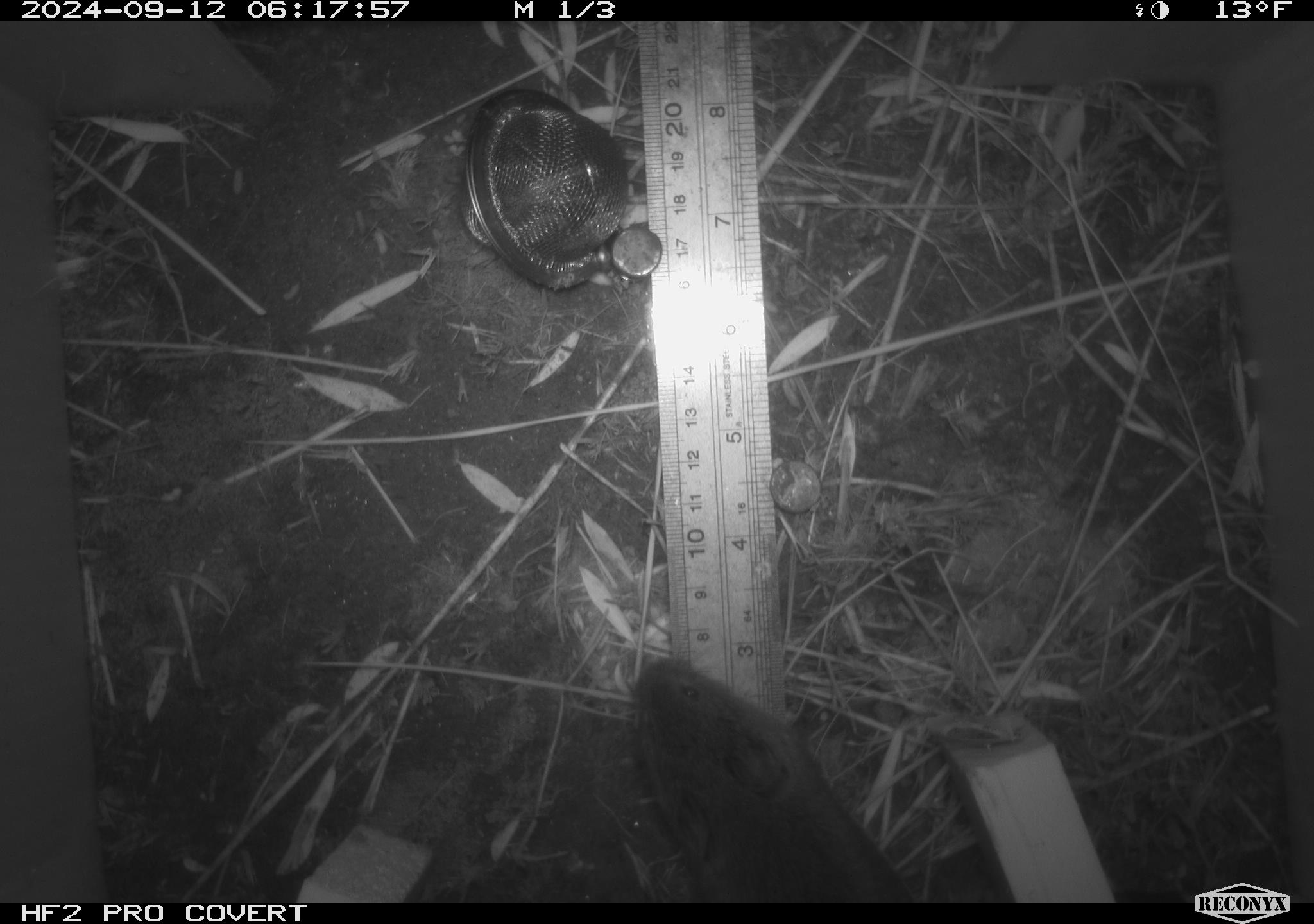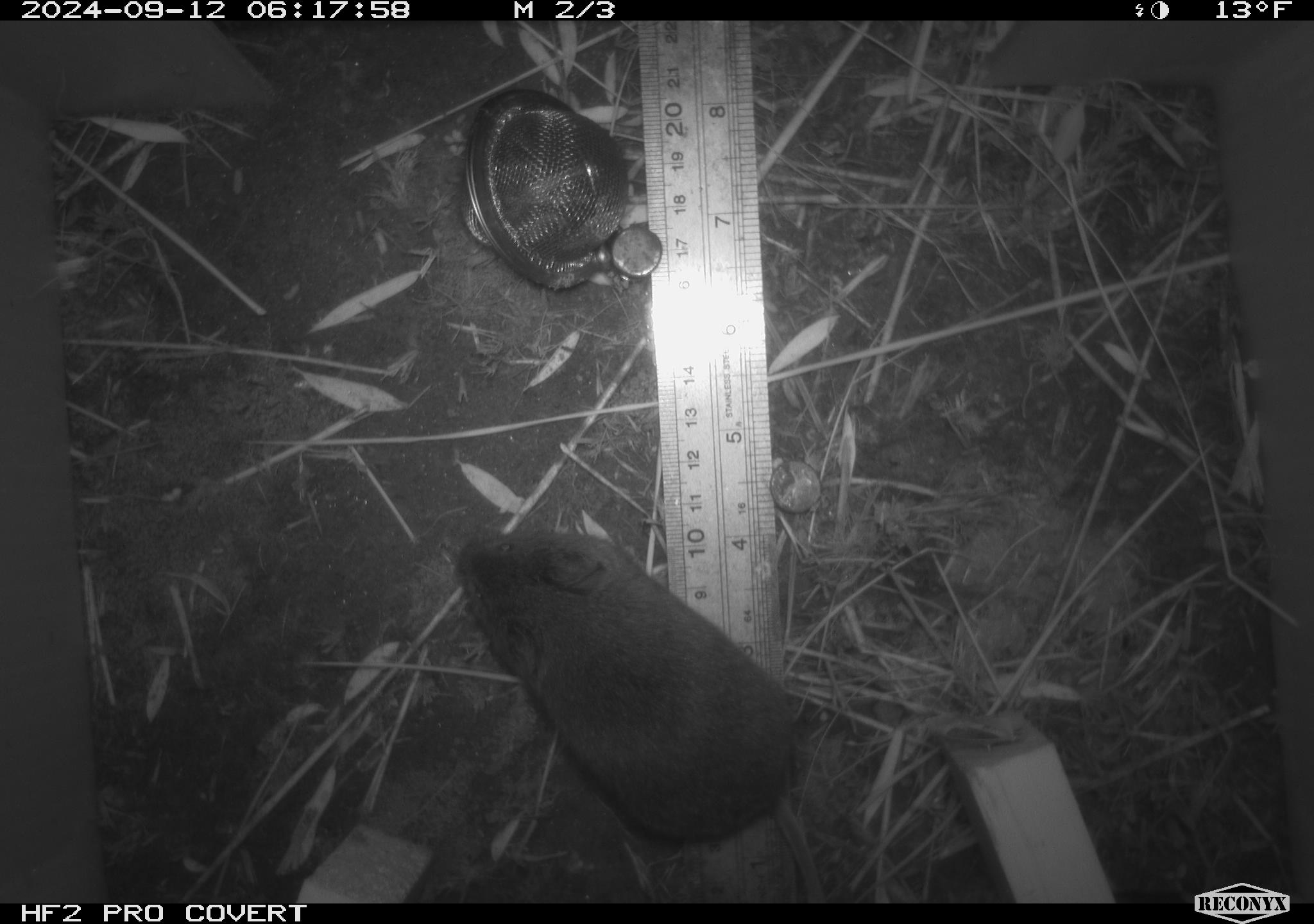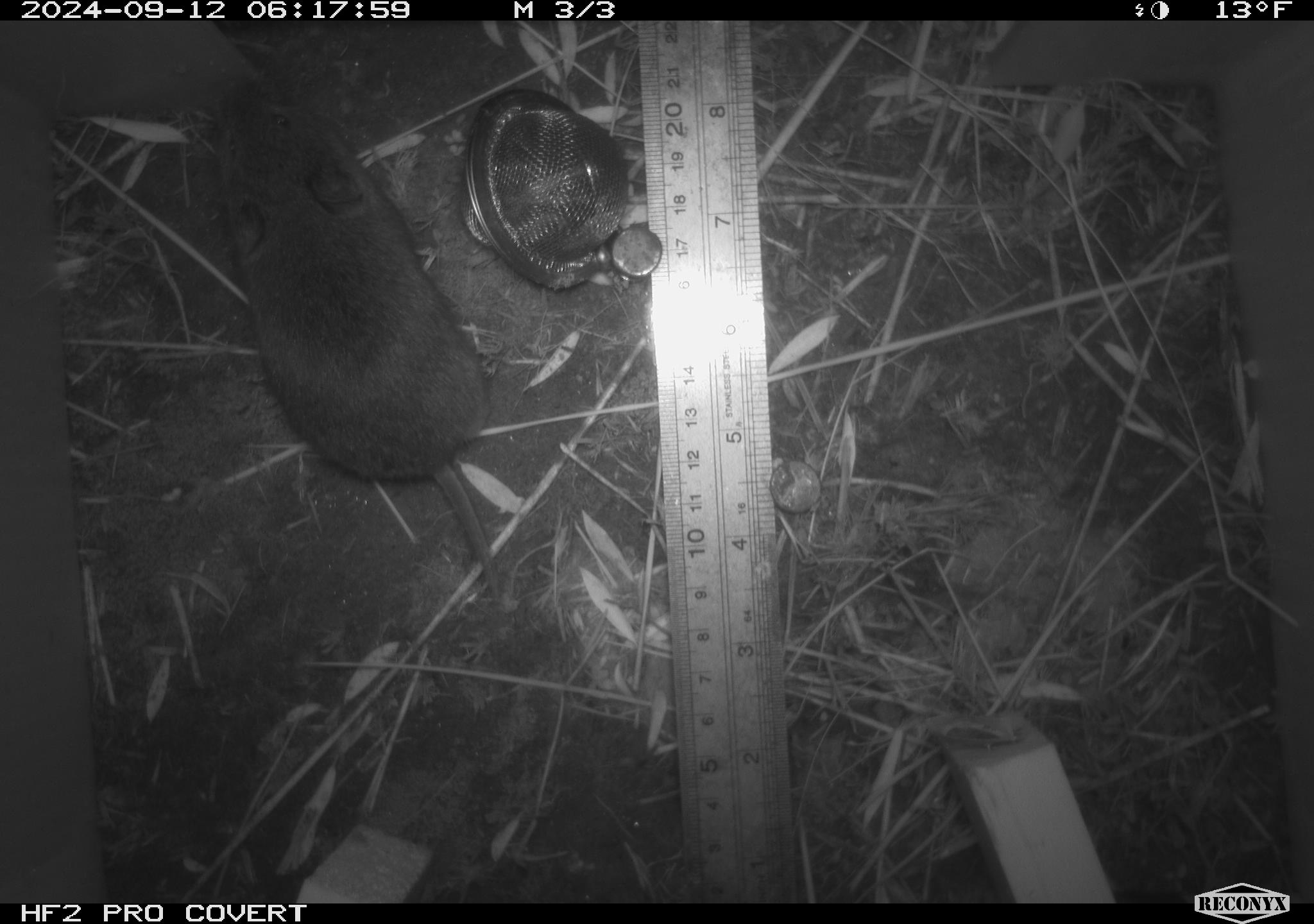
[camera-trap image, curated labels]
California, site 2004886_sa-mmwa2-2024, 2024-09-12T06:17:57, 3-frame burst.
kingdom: Animalia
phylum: Chordata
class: Mammalia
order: Rodentia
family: Cricetidae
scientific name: Arvicolinae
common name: voles, lemmings, and muskrats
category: arvicolinae subfamily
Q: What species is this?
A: Arvicolinae subfamily (voles, lemmings, and muskrats) (Arvicolinae).